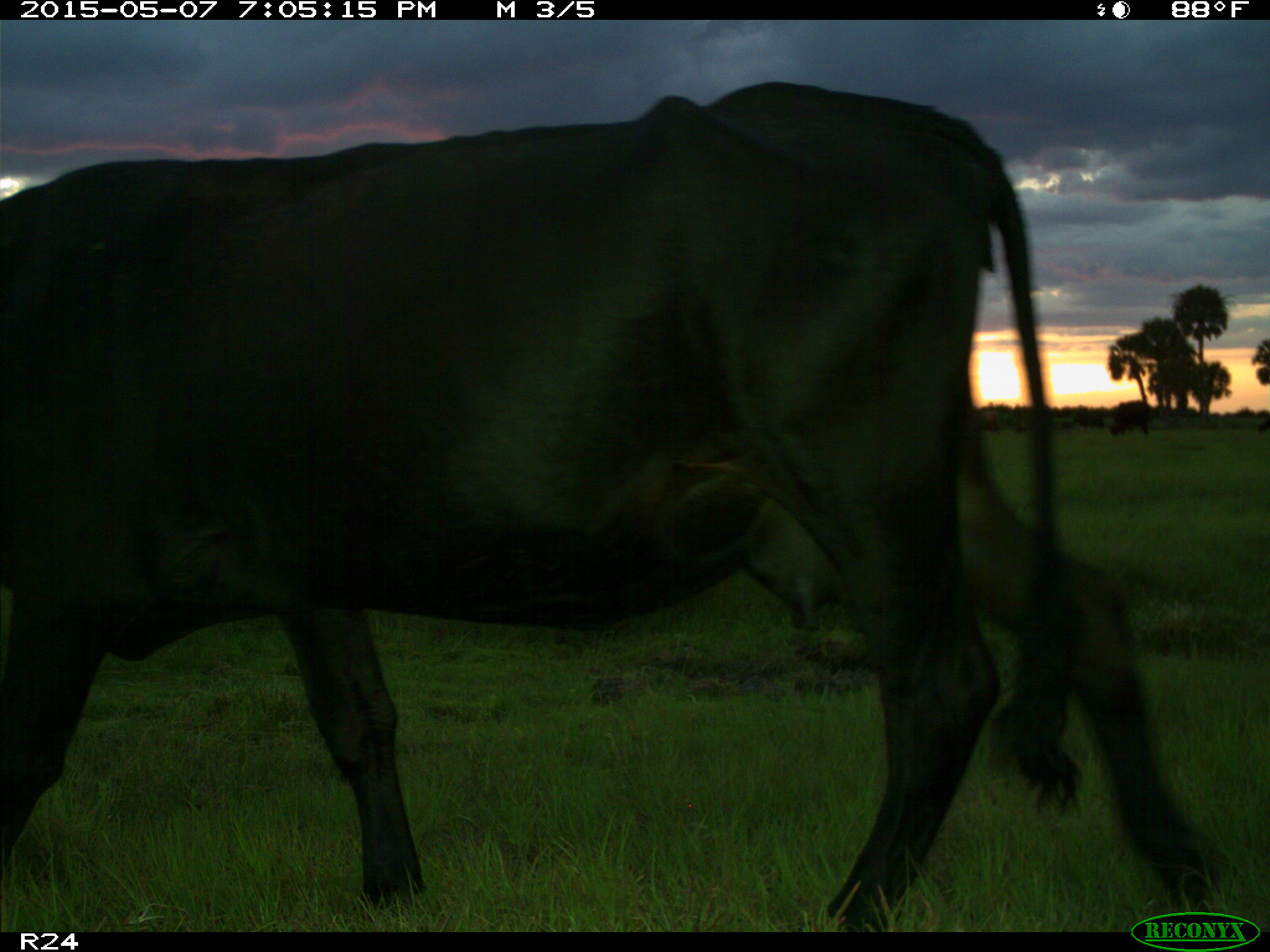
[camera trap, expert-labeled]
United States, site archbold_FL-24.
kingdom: Animalia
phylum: Chordata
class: Mammalia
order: Artiodactyla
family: Bovidae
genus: Bos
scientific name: Bos taurus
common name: domestic cow